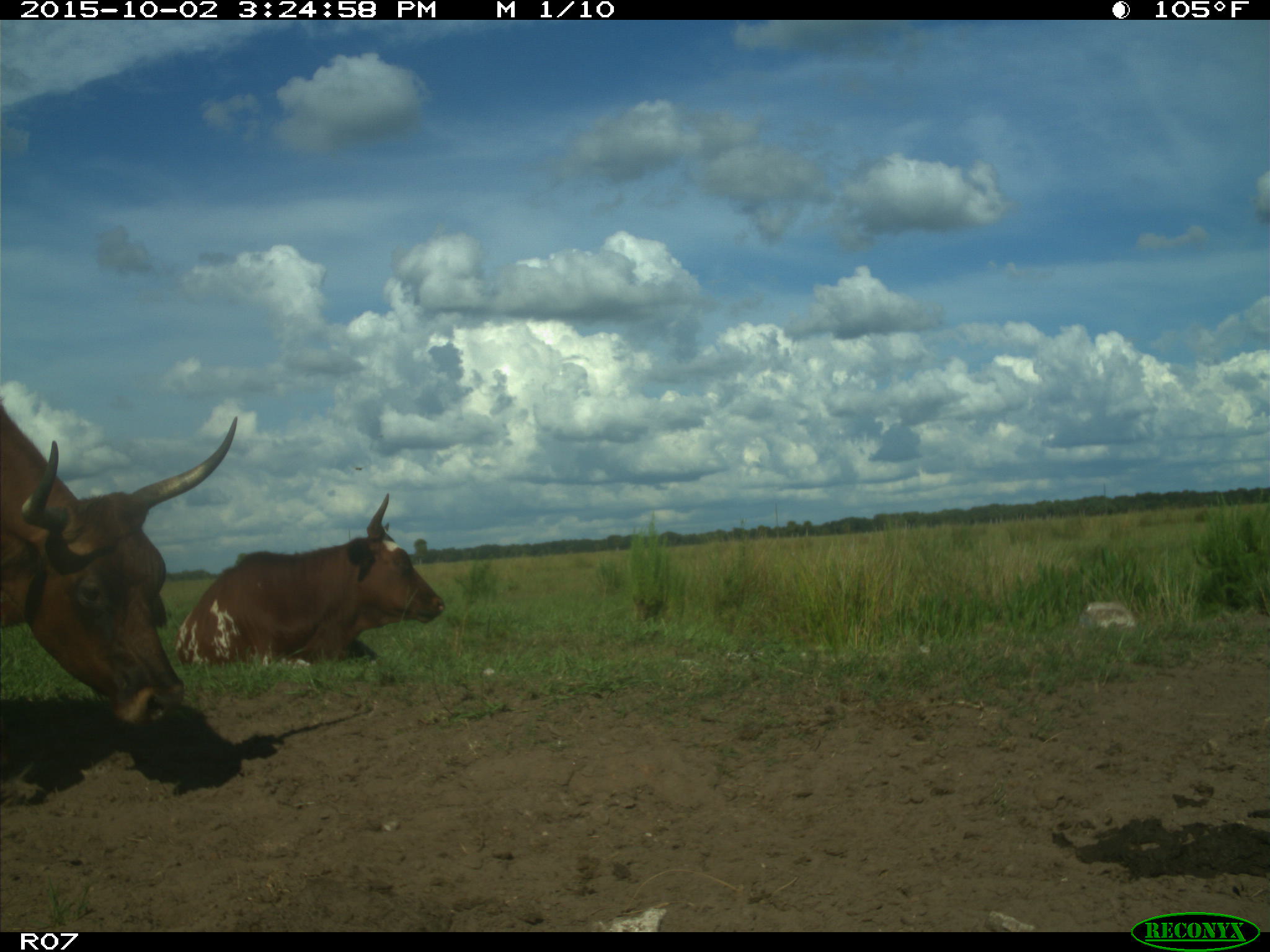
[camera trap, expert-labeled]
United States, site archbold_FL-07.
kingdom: Animalia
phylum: Chordata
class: Mammalia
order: Artiodactyla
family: Bovidae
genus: Bos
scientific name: Bos taurus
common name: domestic cow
Bos taurus (domestic cow).